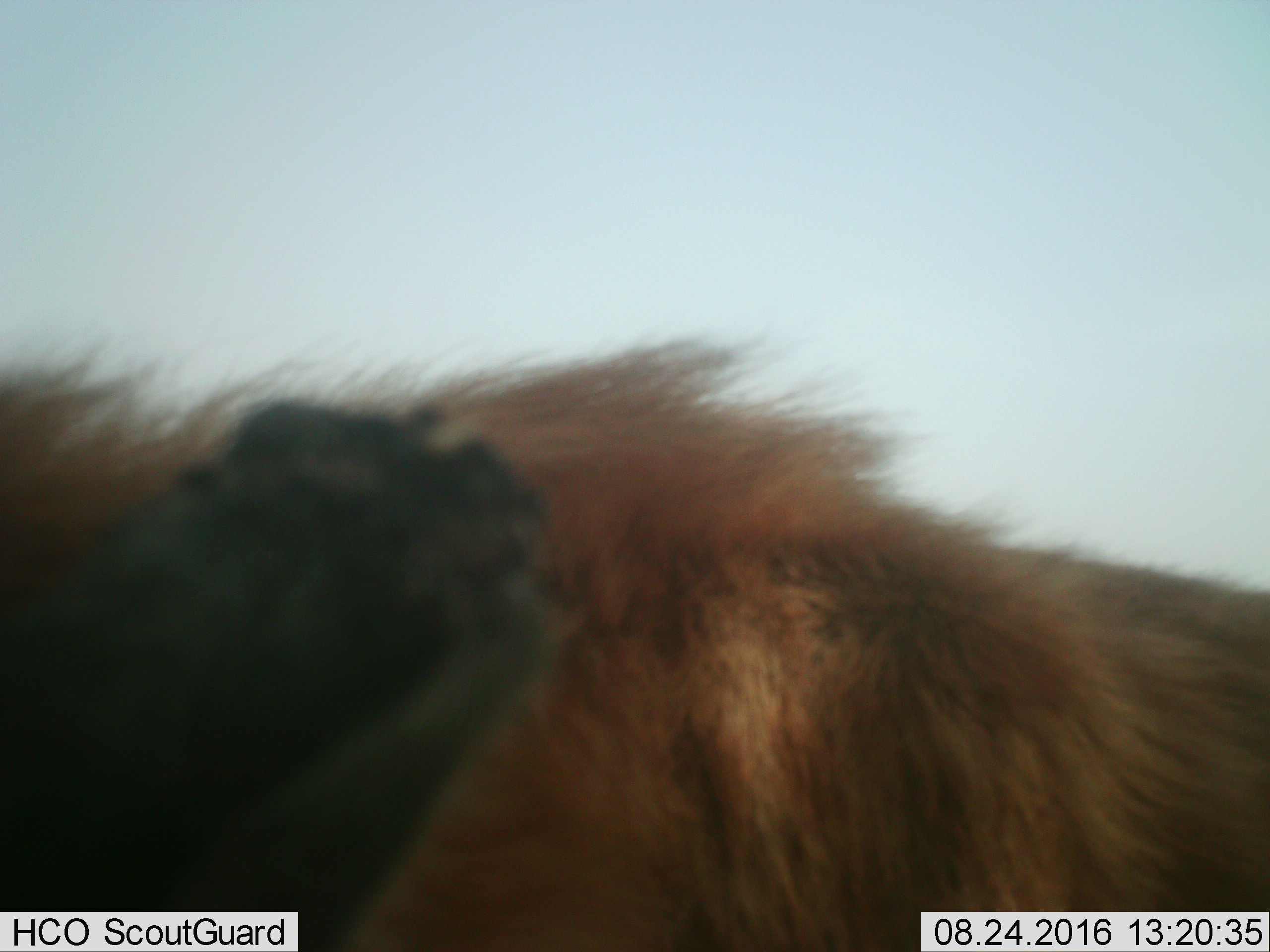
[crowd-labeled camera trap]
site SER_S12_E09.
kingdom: Animalia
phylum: Chordata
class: Mammalia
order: Carnivora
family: Felidae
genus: Panthera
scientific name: Panthera leo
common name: lion male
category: lionmale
Lionmale (lion male) (Panthera leo), count 1. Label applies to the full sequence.